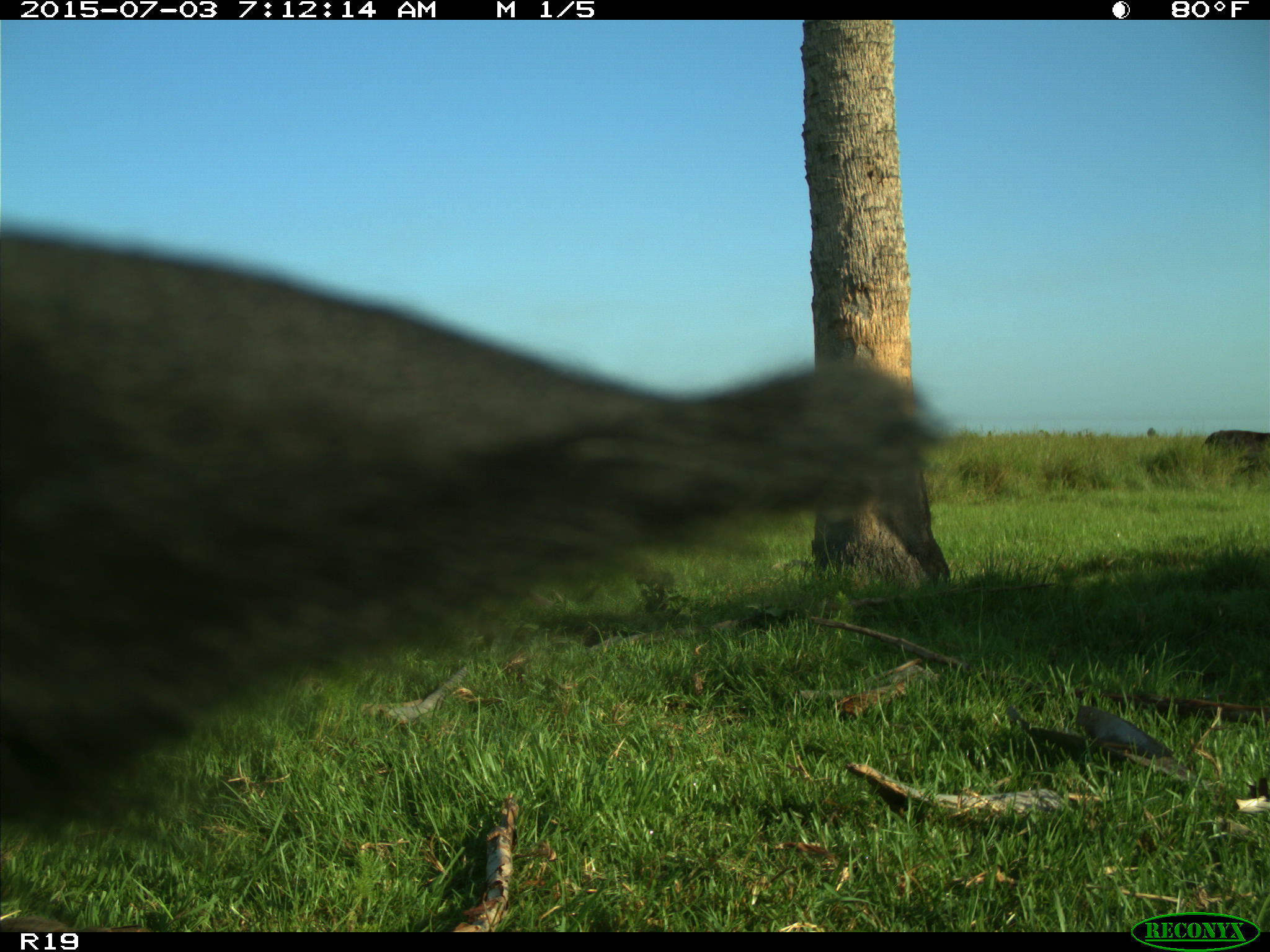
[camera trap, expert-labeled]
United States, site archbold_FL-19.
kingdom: Animalia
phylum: Chordata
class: Mammalia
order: Artiodactyla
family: Bovidae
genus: Bos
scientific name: Bos taurus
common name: domestic cow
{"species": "Bos taurus (domestic cow)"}